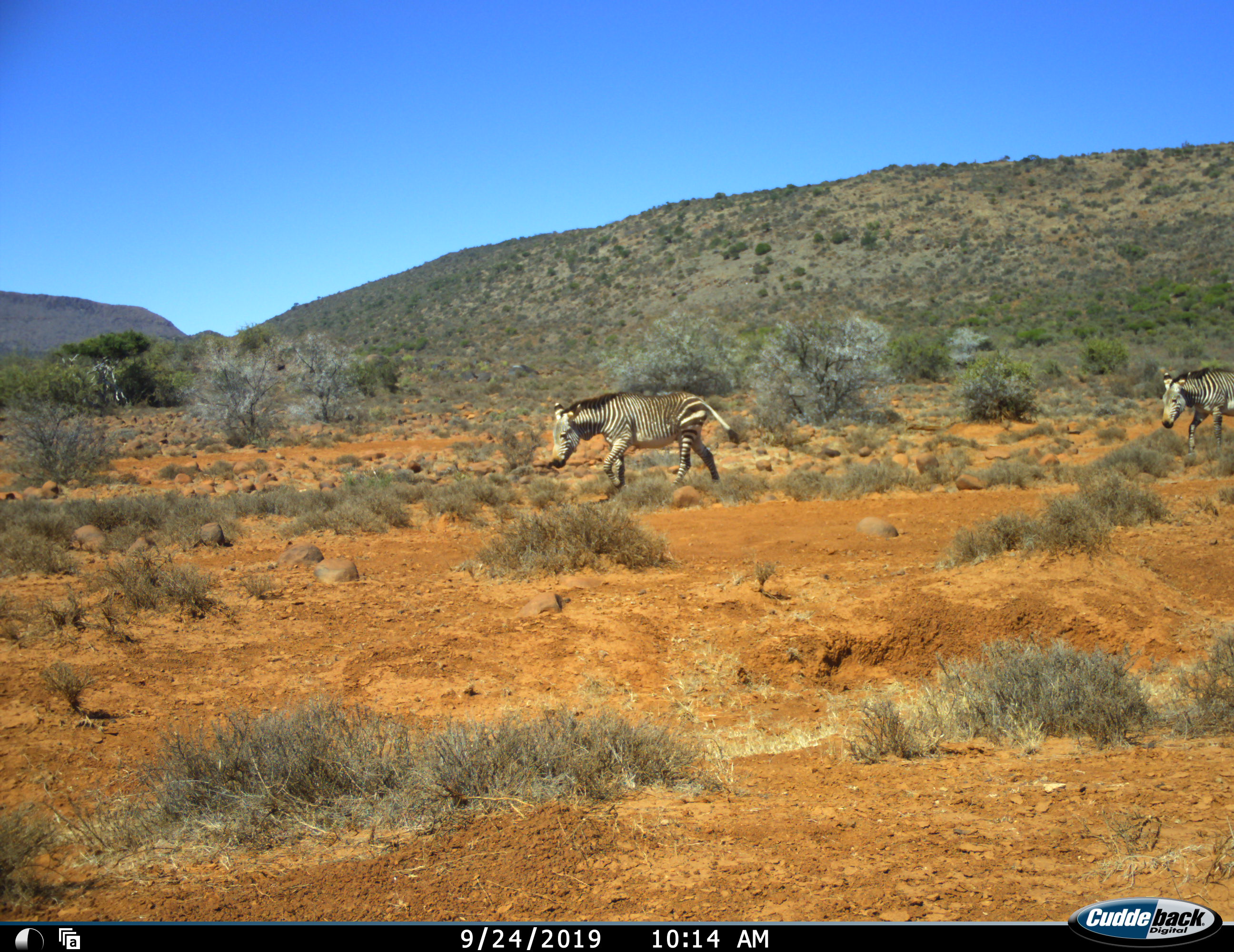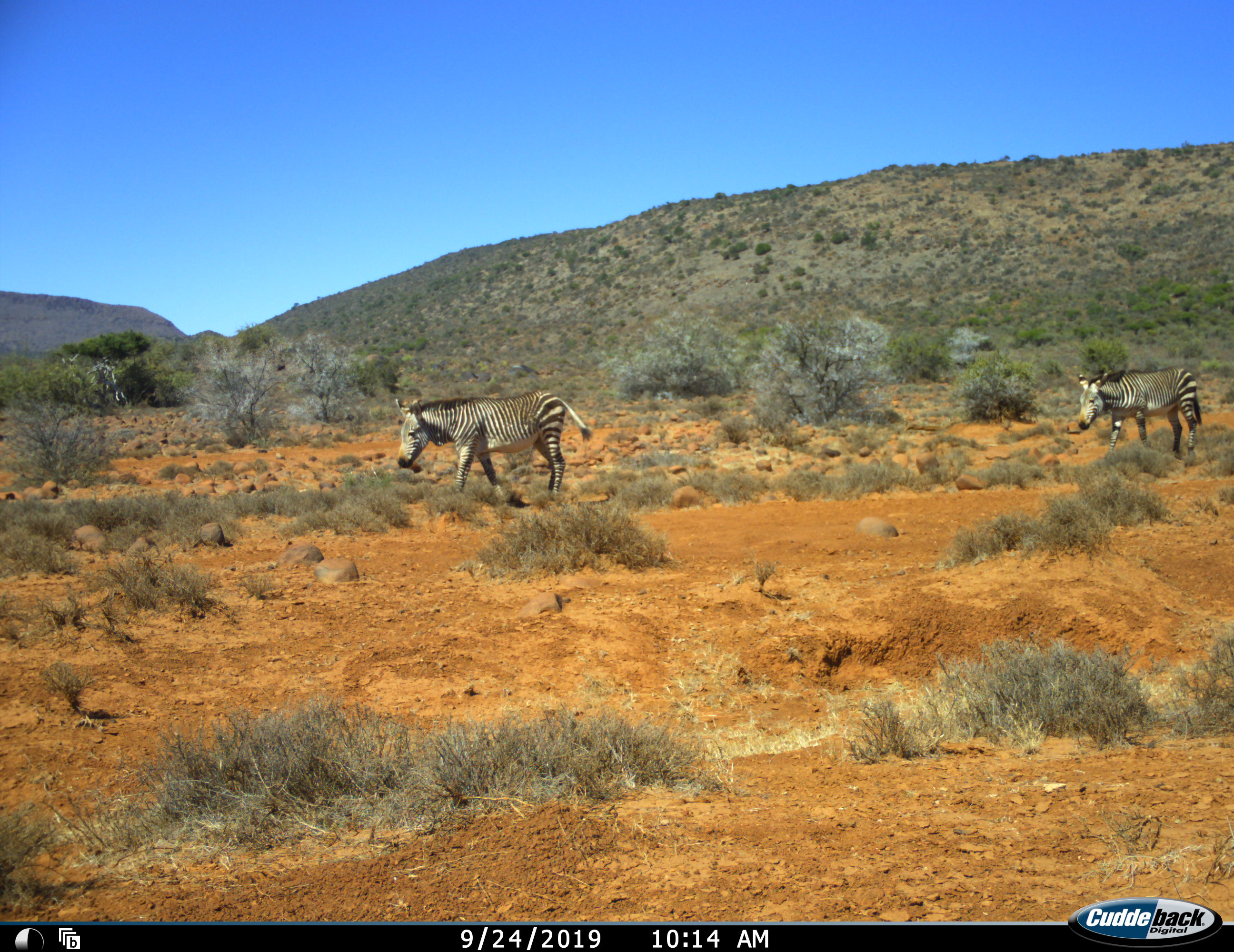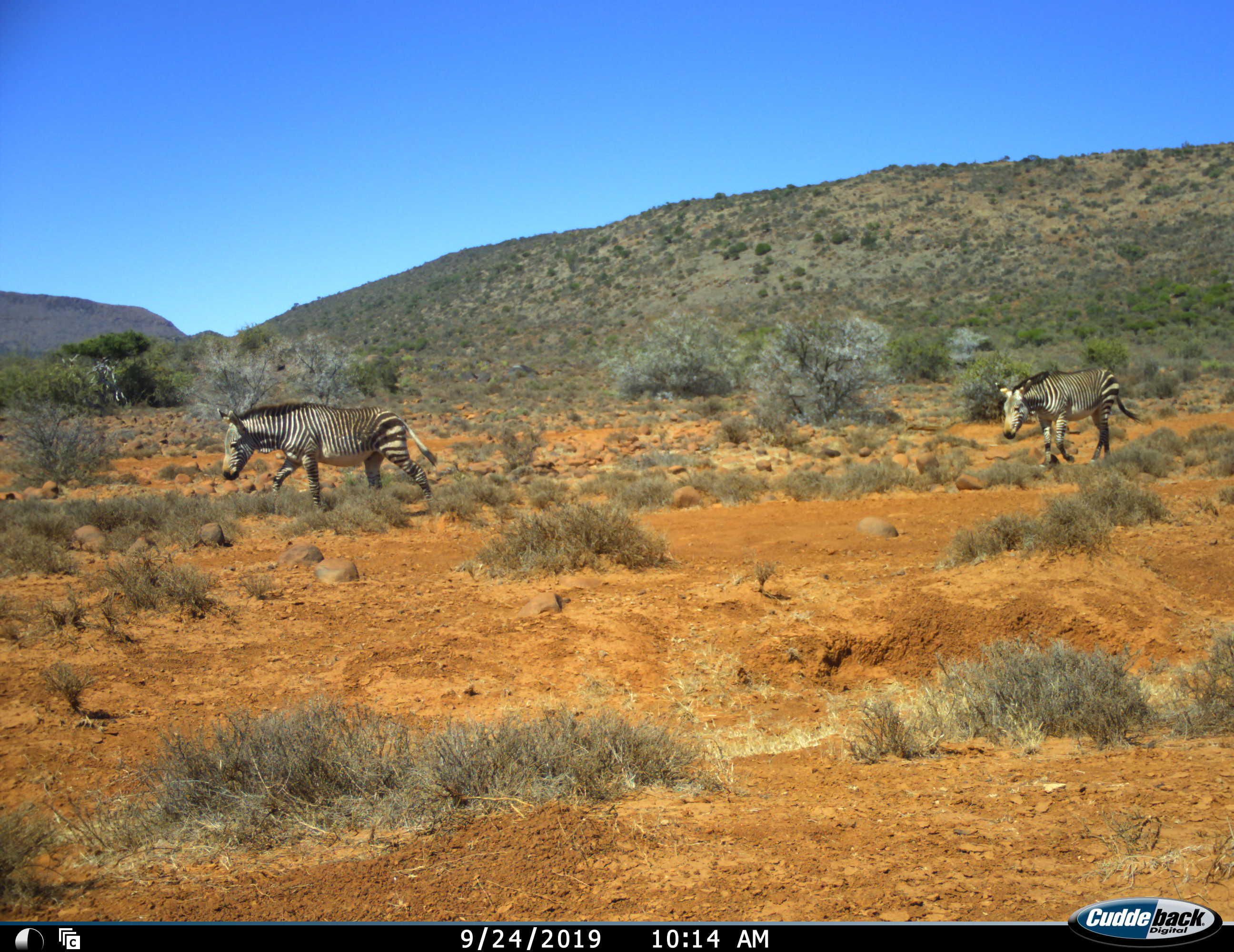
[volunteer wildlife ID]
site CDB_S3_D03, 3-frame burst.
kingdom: Animalia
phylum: Chordata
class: Mammalia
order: Perissodactyla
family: Equidae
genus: Equus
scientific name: Equus zebra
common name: mountain zebra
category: zebramountain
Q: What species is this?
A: Zebramountain (mountain zebra) (Equus zebra).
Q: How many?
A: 2.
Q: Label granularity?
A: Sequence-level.